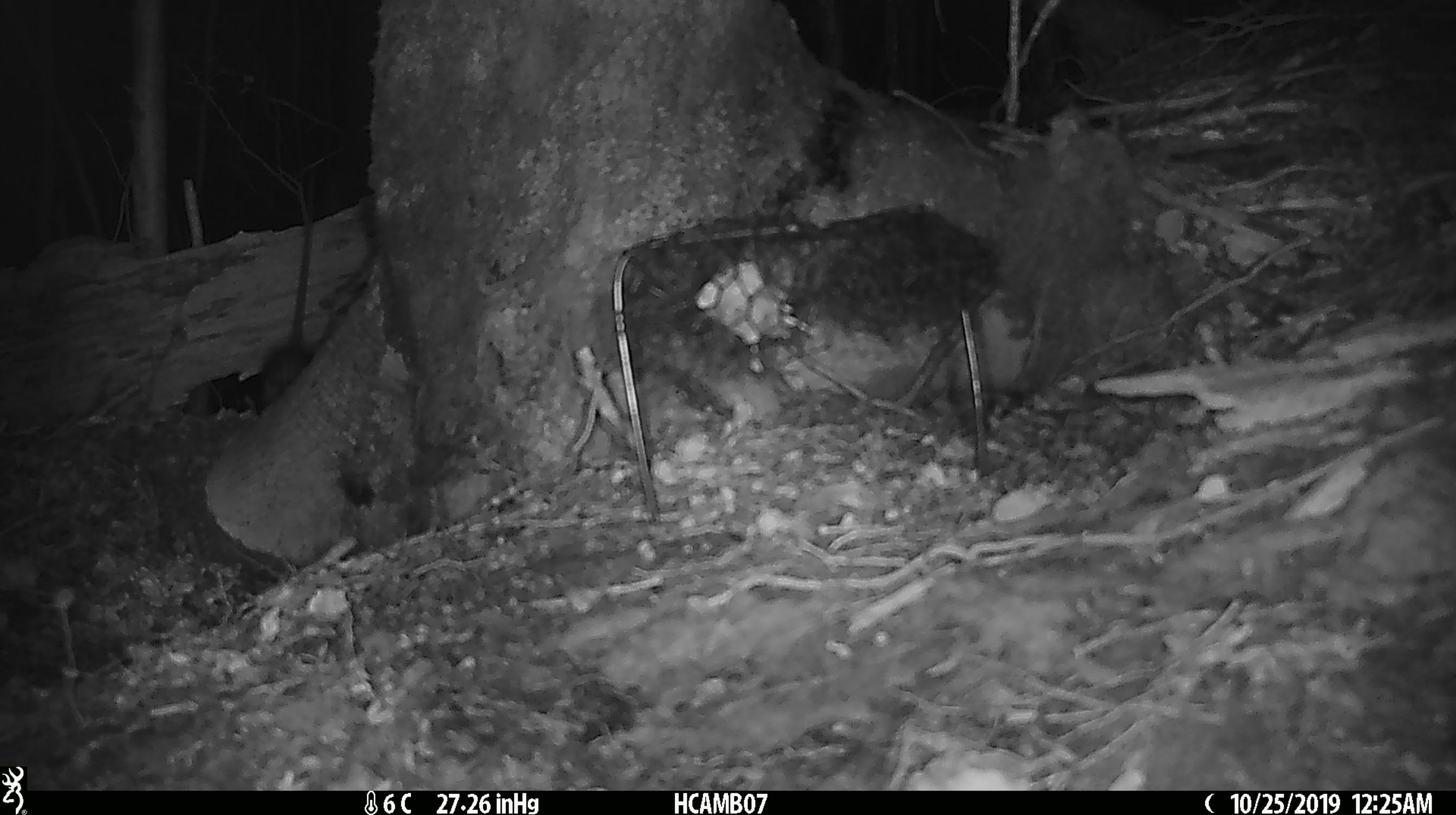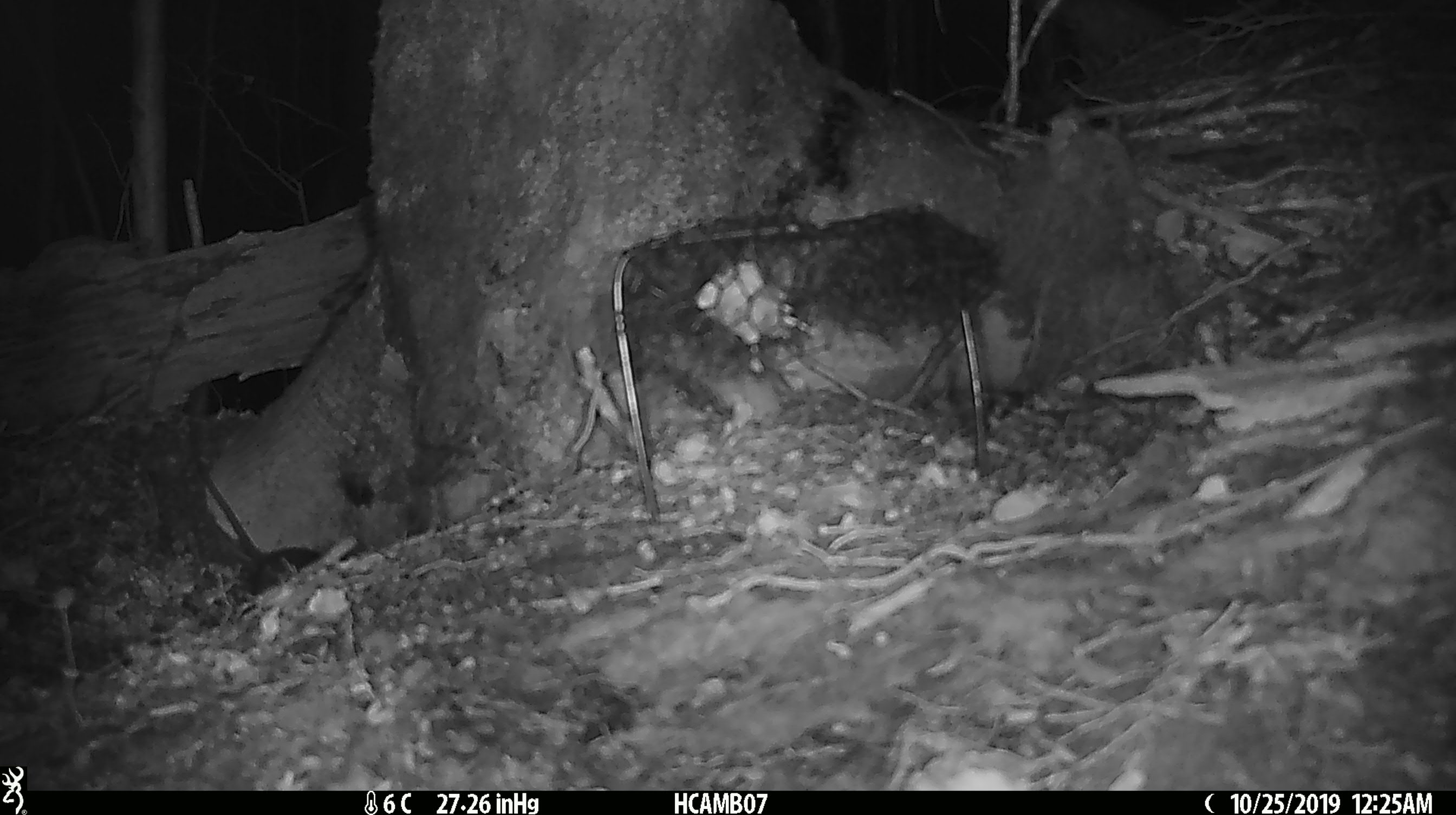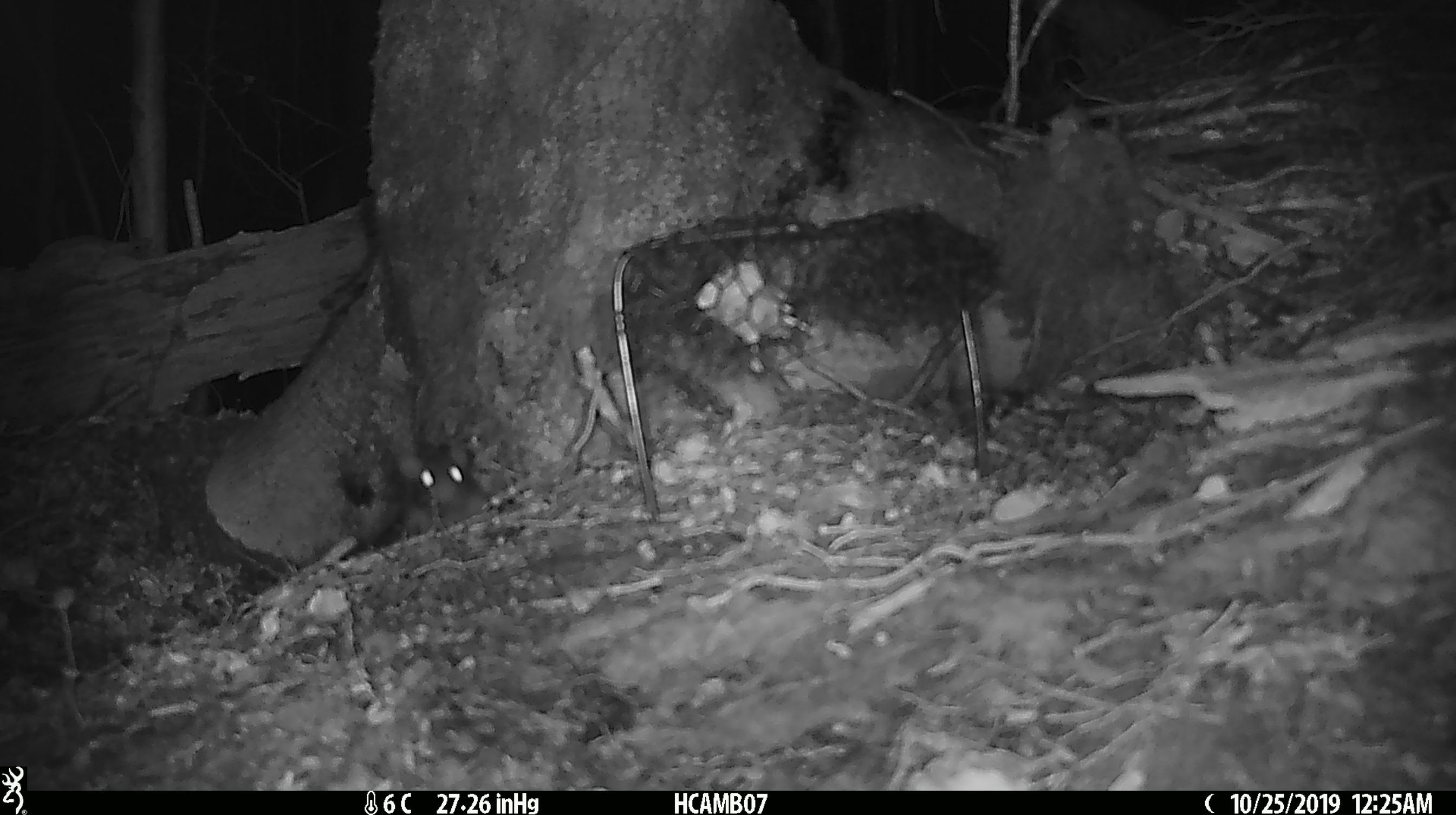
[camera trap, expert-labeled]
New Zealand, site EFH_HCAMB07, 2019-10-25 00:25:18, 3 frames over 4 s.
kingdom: Animalia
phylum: Chordata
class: Mammalia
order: Rodentia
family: Muridae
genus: Mus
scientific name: Mus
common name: mouse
Mouse (Mus).